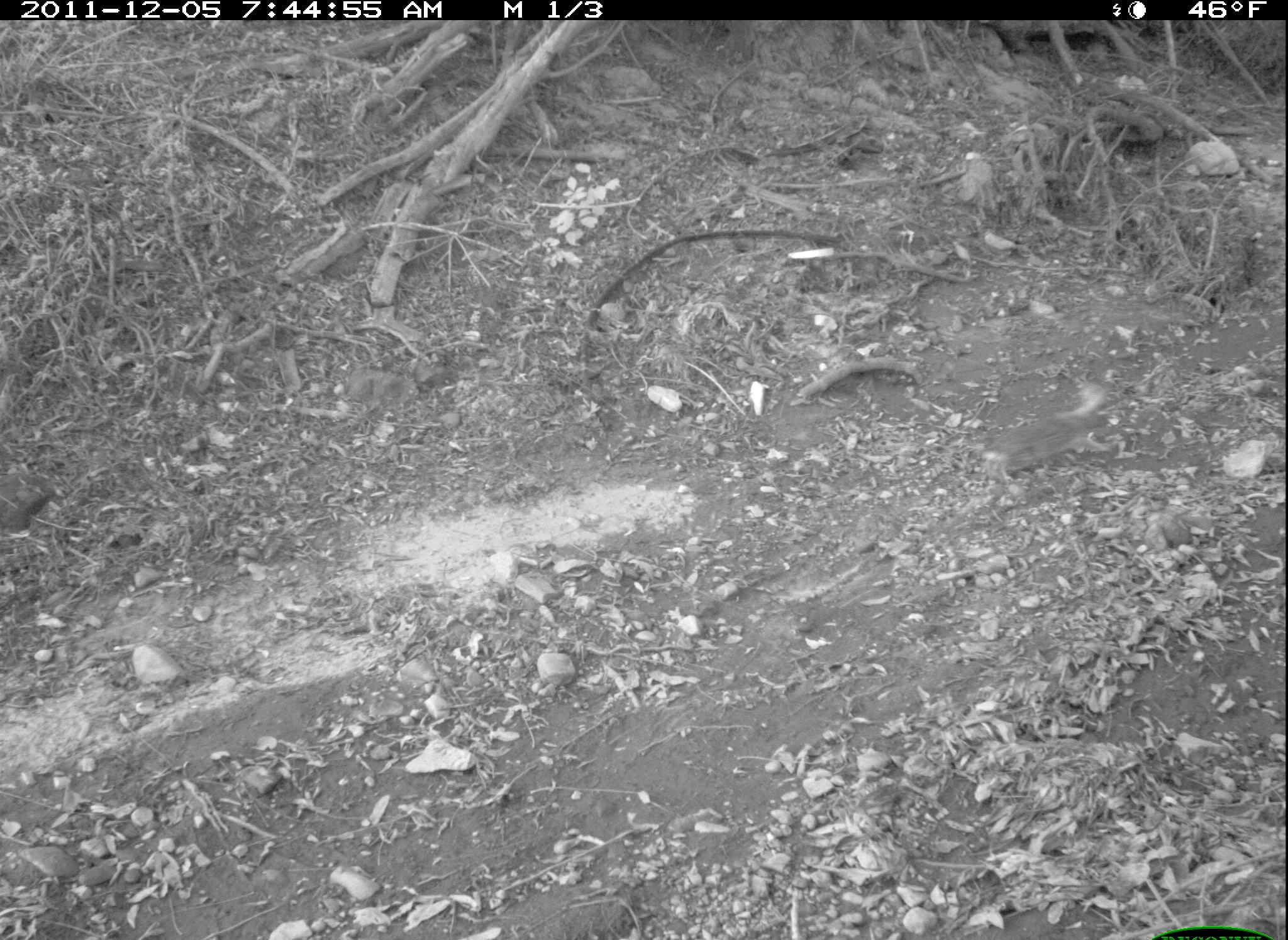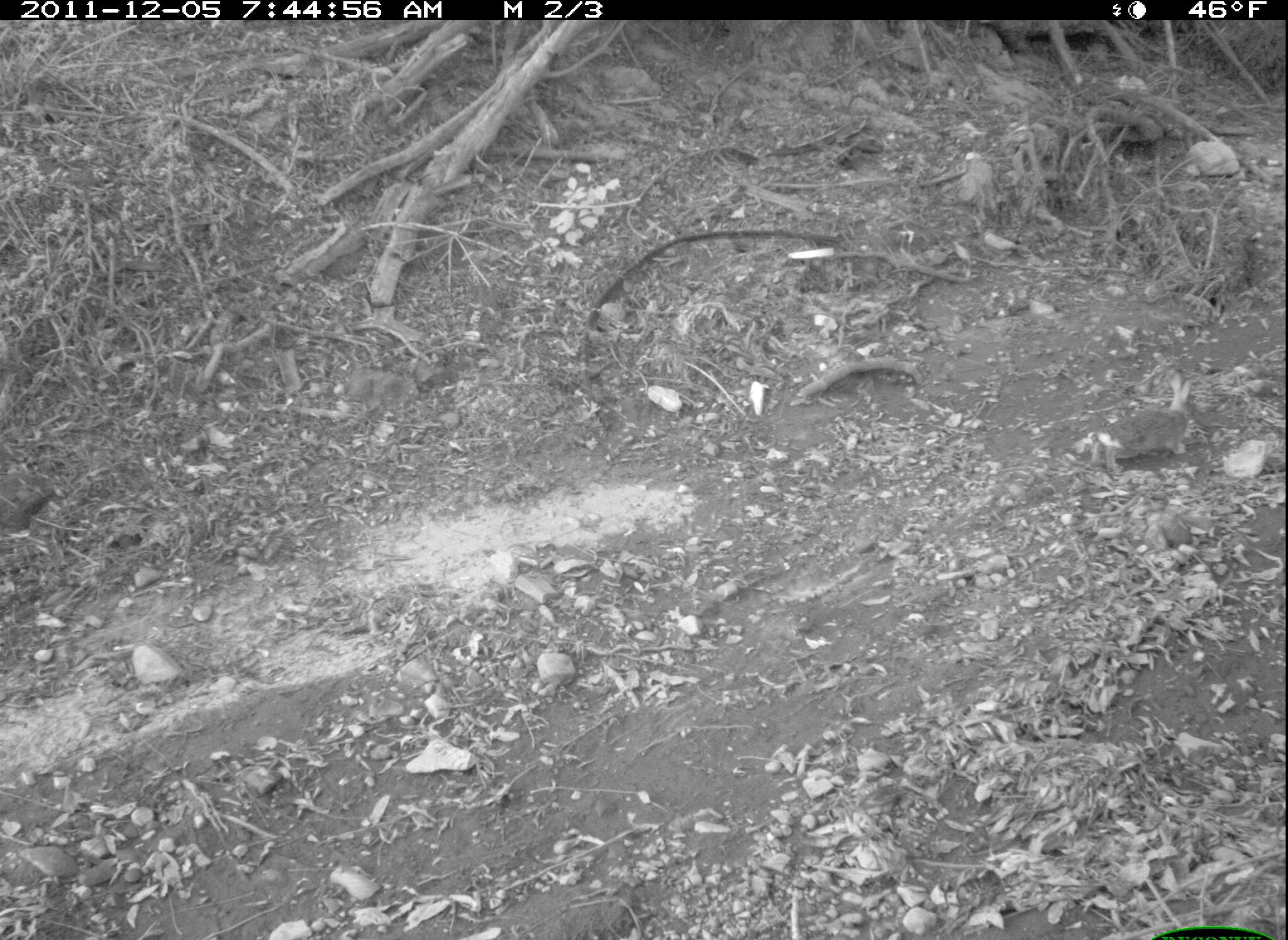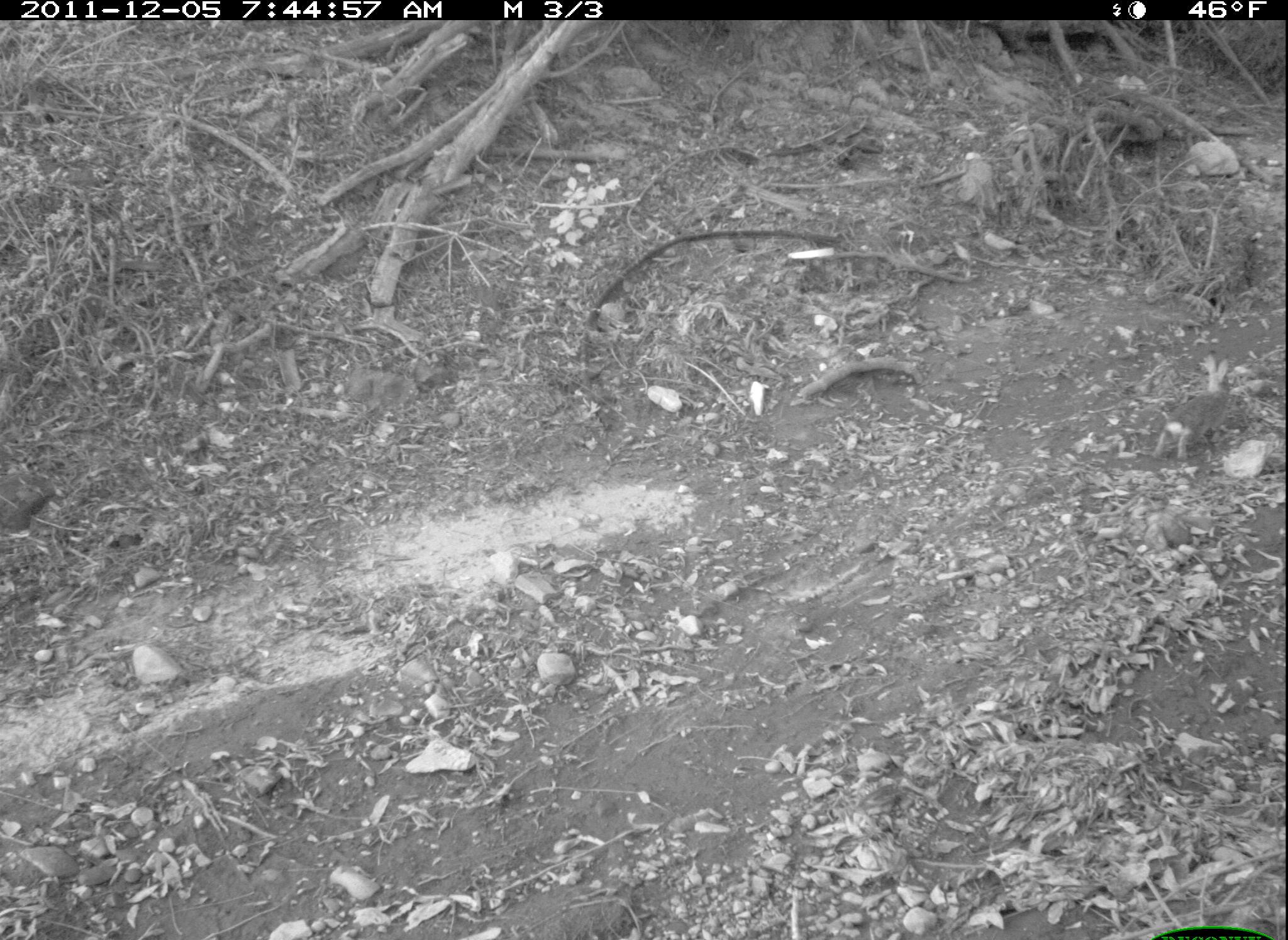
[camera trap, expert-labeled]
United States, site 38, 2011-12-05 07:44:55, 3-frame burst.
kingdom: Animalia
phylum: Chordata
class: Mammalia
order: Lagomorpha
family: Leporidae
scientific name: Leporidae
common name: rabbits and hares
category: rabbit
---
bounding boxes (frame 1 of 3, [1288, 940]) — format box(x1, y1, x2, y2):
rabbit: box(976, 380, 1161, 504)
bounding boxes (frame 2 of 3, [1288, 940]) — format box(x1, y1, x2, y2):
rabbit: box(1067, 361, 1217, 486)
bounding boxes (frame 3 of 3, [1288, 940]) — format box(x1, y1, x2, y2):
rabbit: box(1138, 346, 1251, 470)